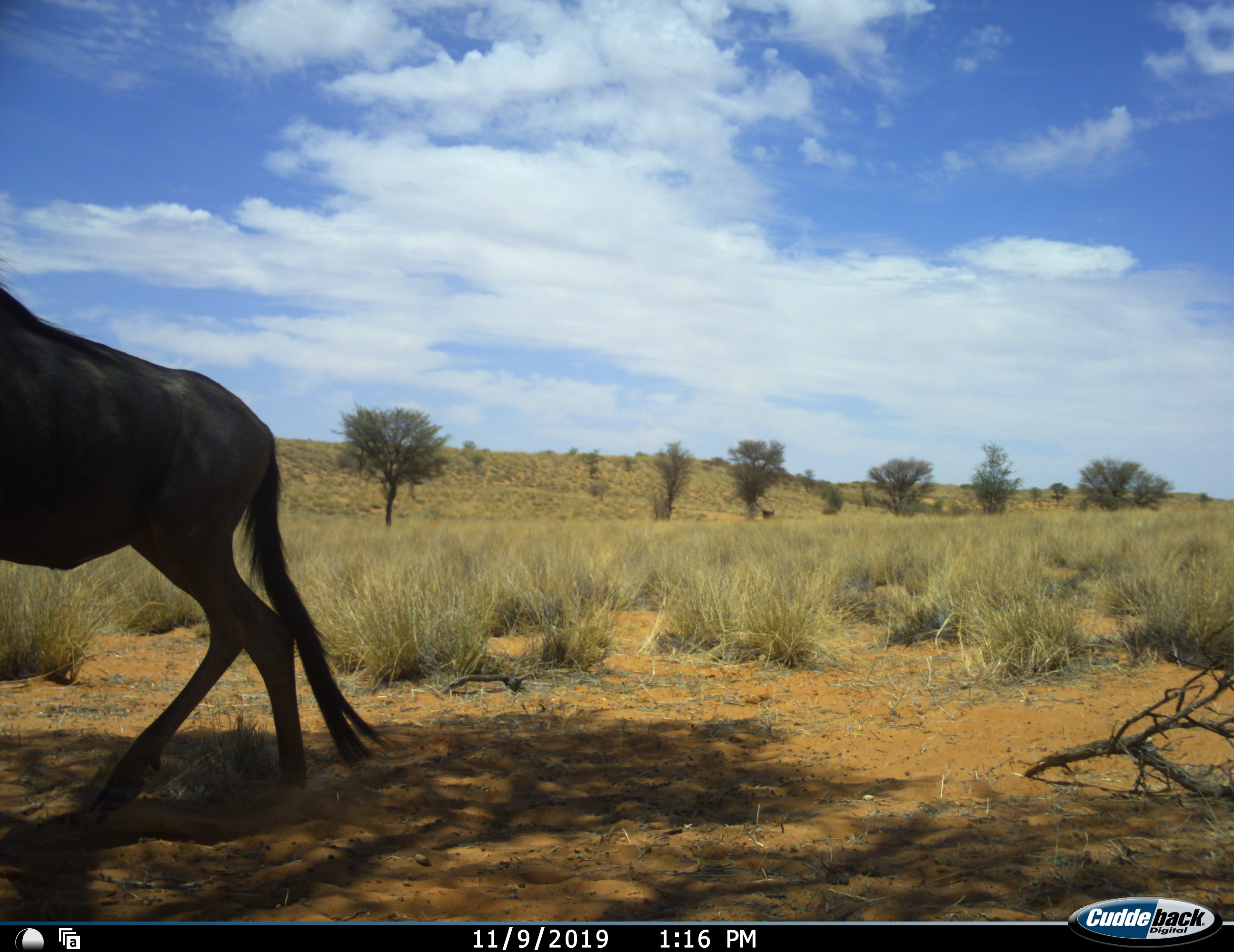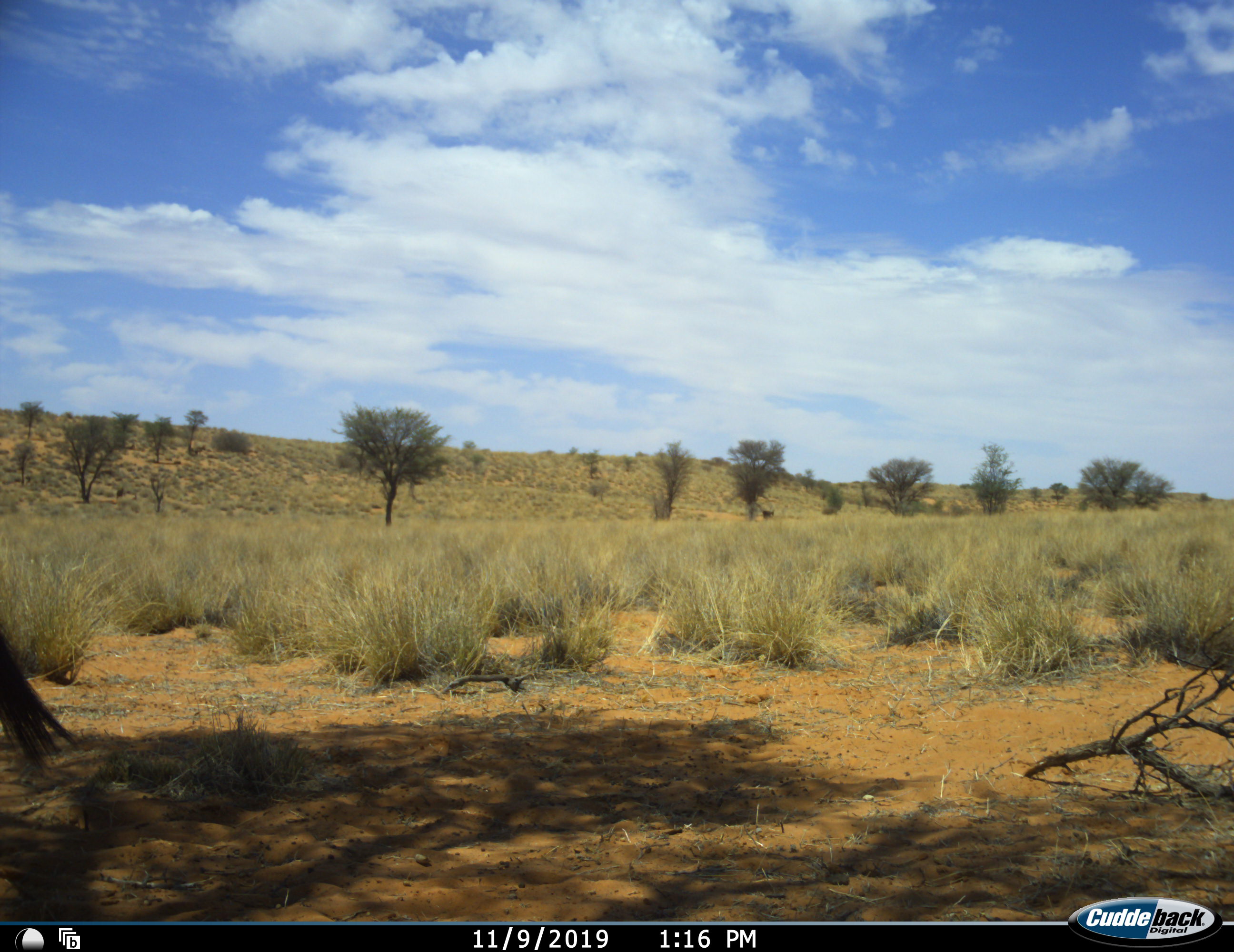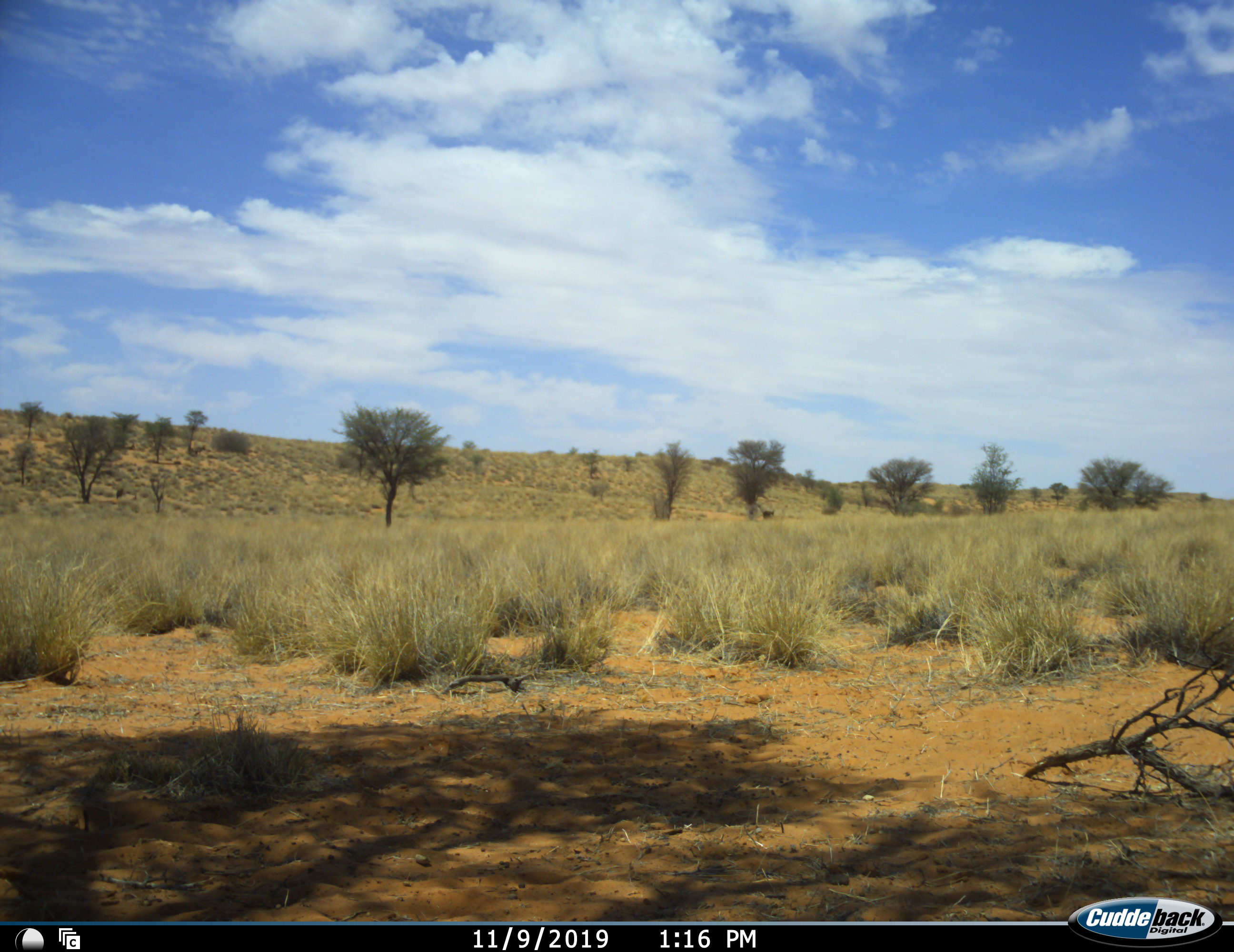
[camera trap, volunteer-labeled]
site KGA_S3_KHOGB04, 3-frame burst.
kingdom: Animalia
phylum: Chordata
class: Mammalia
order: Artiodactyla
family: Bovidae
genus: Connochaetes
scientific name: Connochaetes taurinus taurinus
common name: blue wildebeest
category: wildebeestblue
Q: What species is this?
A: Wildebeestblue (blue wildebeest) (Connochaetes taurinus taurinus).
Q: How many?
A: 1.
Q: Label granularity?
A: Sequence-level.